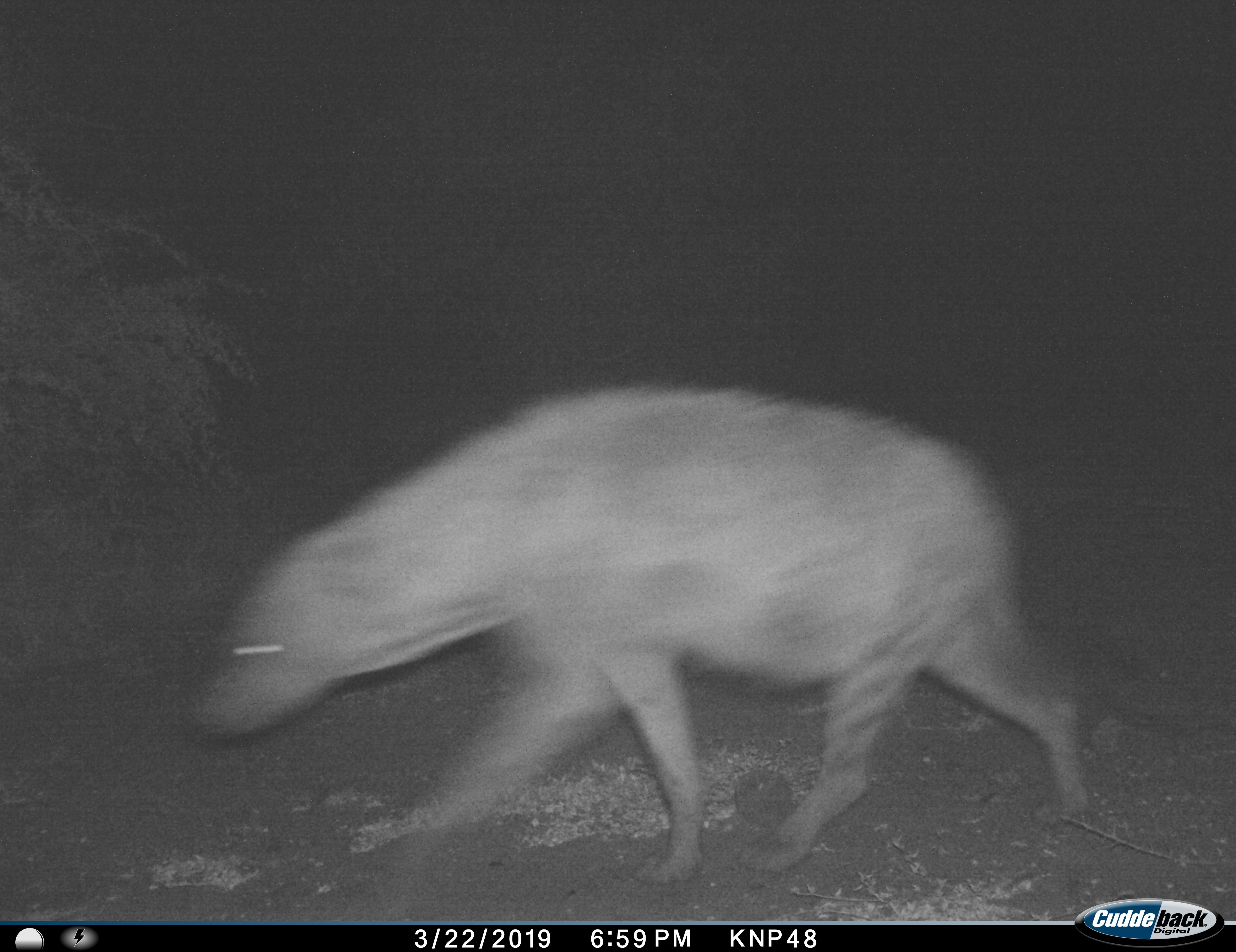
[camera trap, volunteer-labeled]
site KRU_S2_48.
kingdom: Animalia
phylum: Chordata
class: Mammalia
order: Carnivora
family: Hyaenidae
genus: Crocuta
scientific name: Crocuta crocuta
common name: spotted hyena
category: hyenaspotted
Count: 1.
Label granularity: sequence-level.